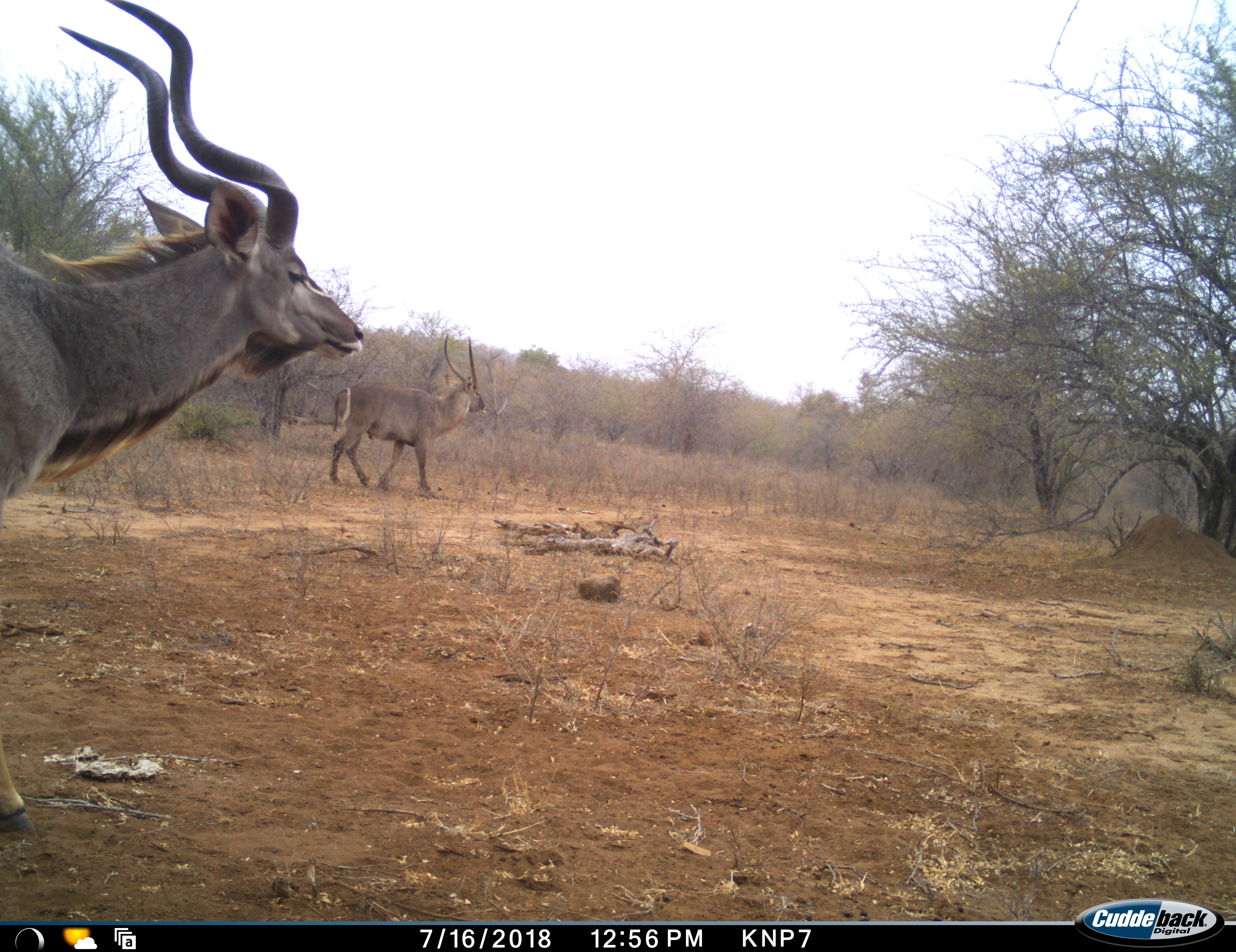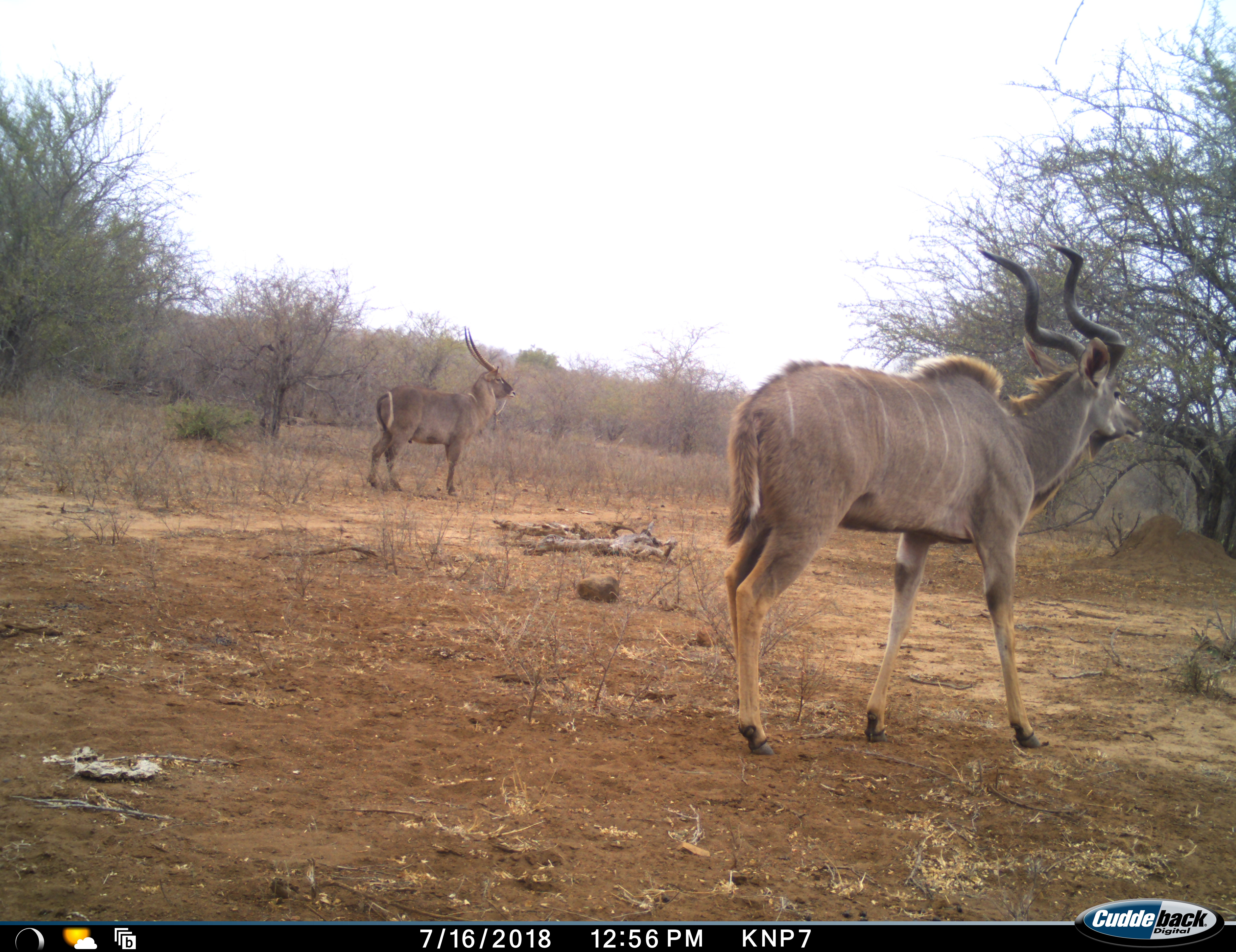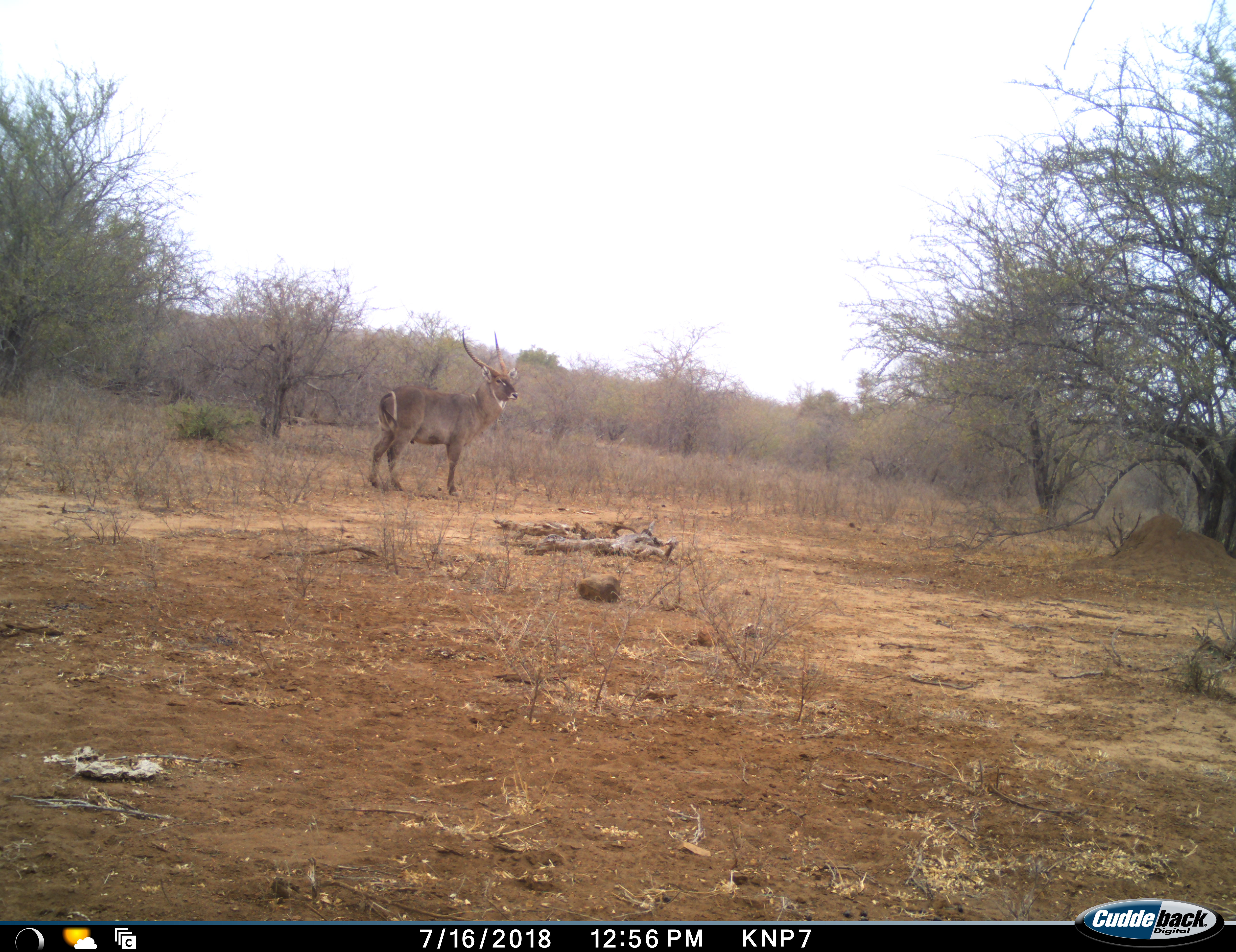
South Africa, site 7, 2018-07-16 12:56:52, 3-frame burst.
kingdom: Animalia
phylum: Chordata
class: Mammalia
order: Artiodactyla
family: Bovidae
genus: Tragelaphus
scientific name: Tragelaphus strepsiceros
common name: greater kudu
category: kudu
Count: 1.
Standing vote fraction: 11%.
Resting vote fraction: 0%.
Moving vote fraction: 100%.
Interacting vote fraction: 0%.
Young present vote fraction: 0%.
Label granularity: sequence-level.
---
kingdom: Animalia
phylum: Chordata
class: Mammalia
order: Artiodactyla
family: Bovidae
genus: Kobus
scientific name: Kobus ellipsiprymnus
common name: waterbuck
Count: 1.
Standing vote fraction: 60%.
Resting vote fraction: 0%.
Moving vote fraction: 60%.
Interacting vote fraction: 0%.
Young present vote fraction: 0%.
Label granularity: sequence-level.